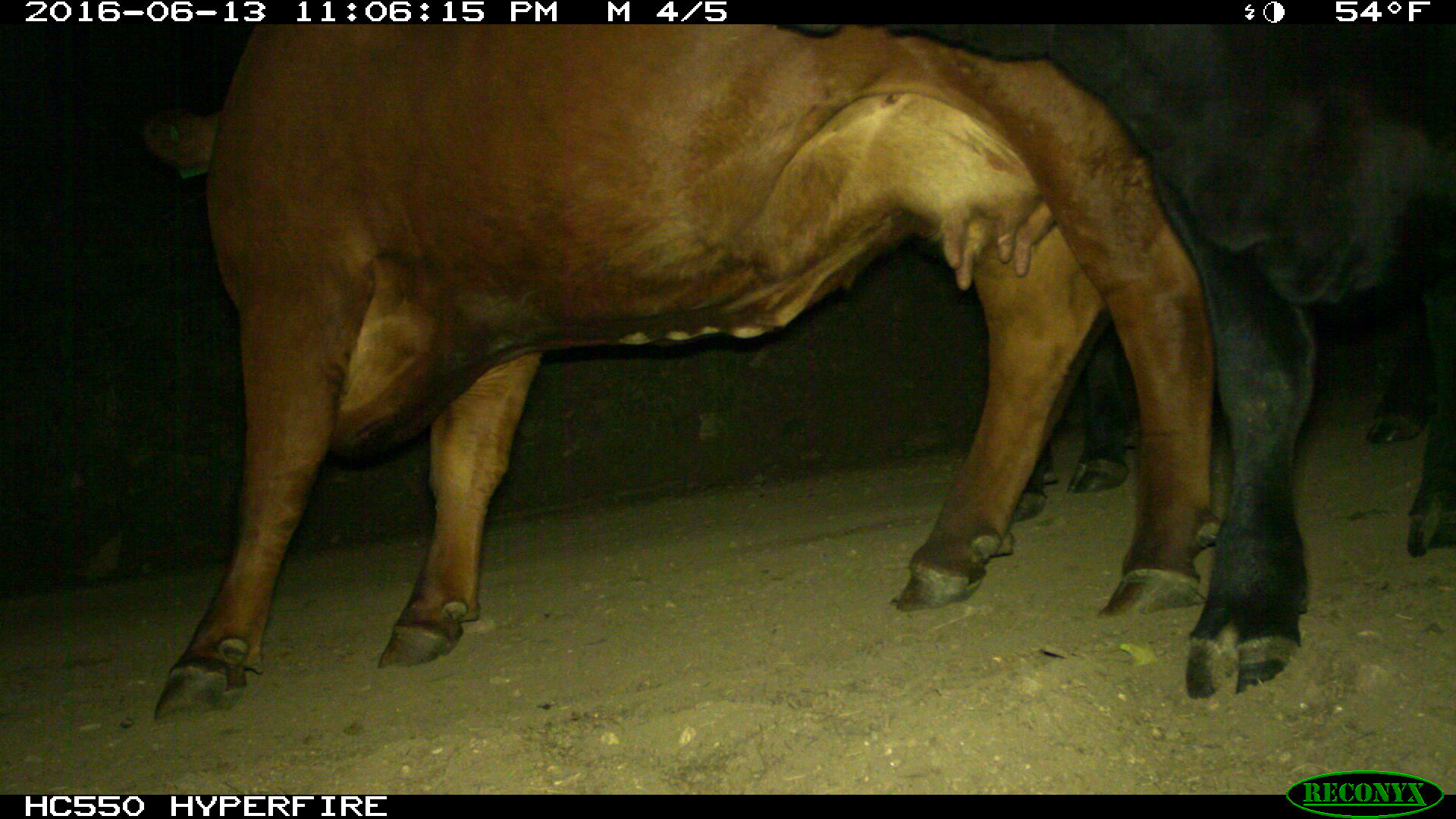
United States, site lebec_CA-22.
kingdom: Animalia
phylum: Chordata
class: Mammalia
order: Artiodactyla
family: Bovidae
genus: Bos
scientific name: Bos taurus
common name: domestic cow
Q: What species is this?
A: Bos taurus (domestic cow).